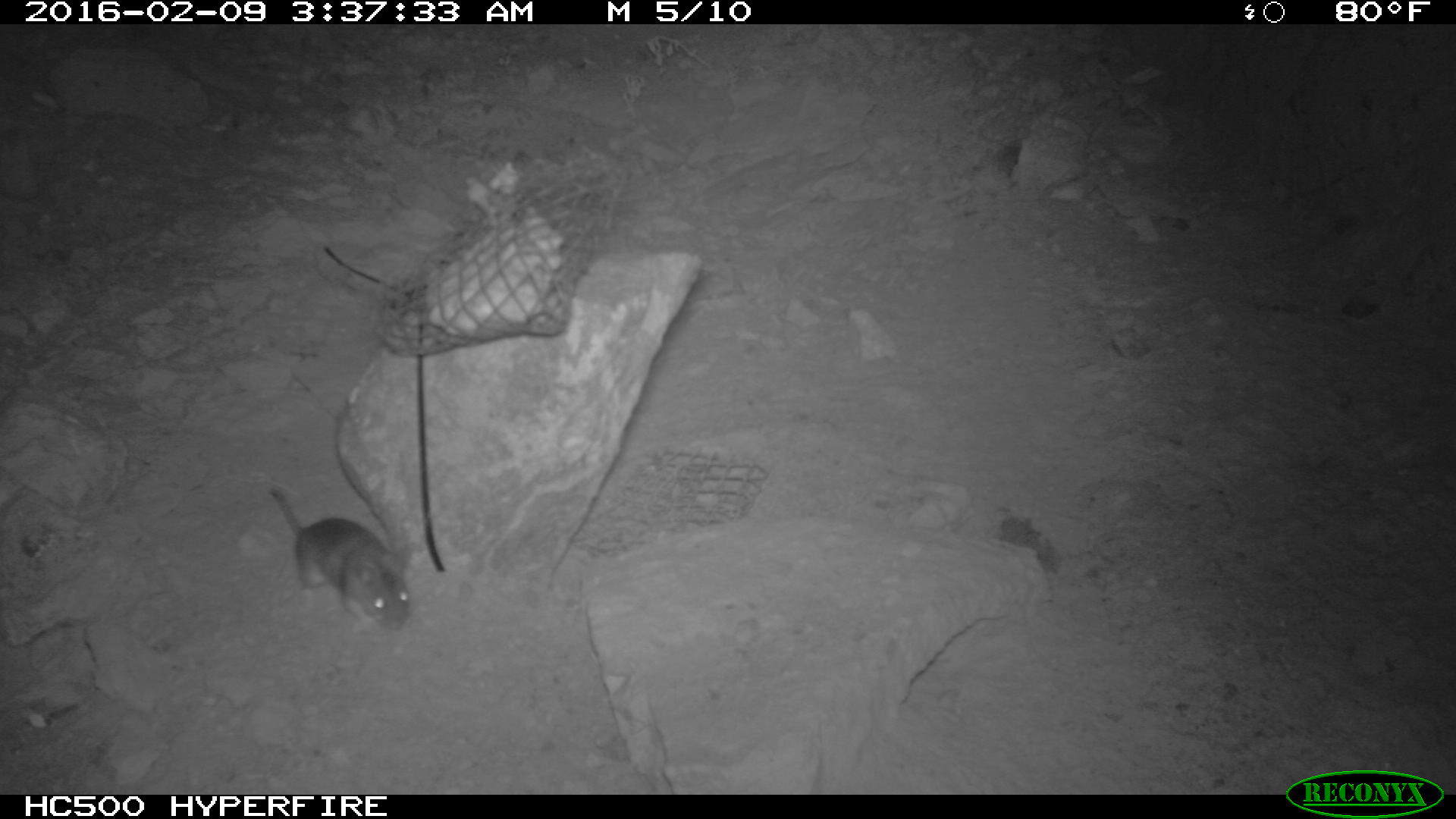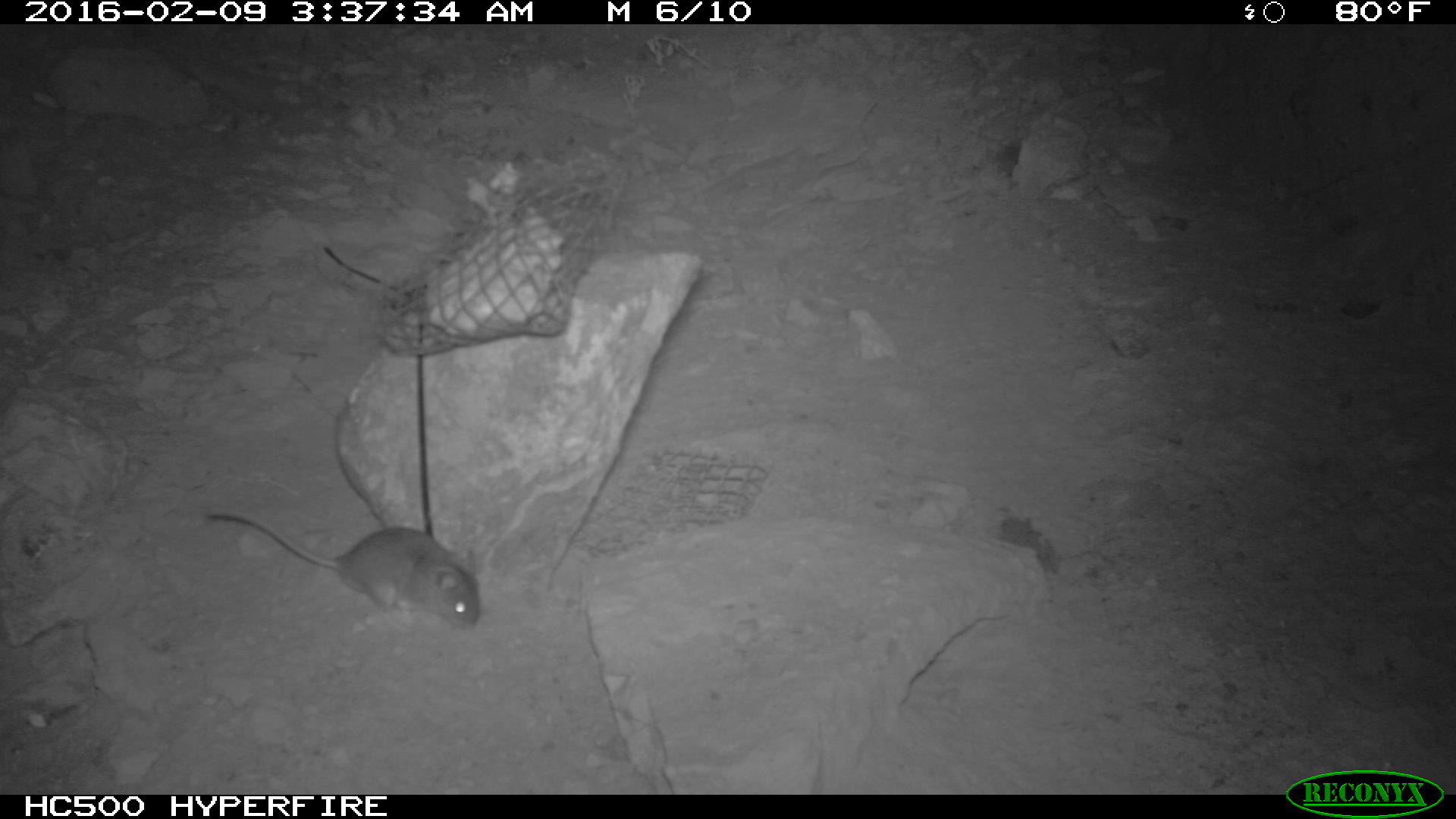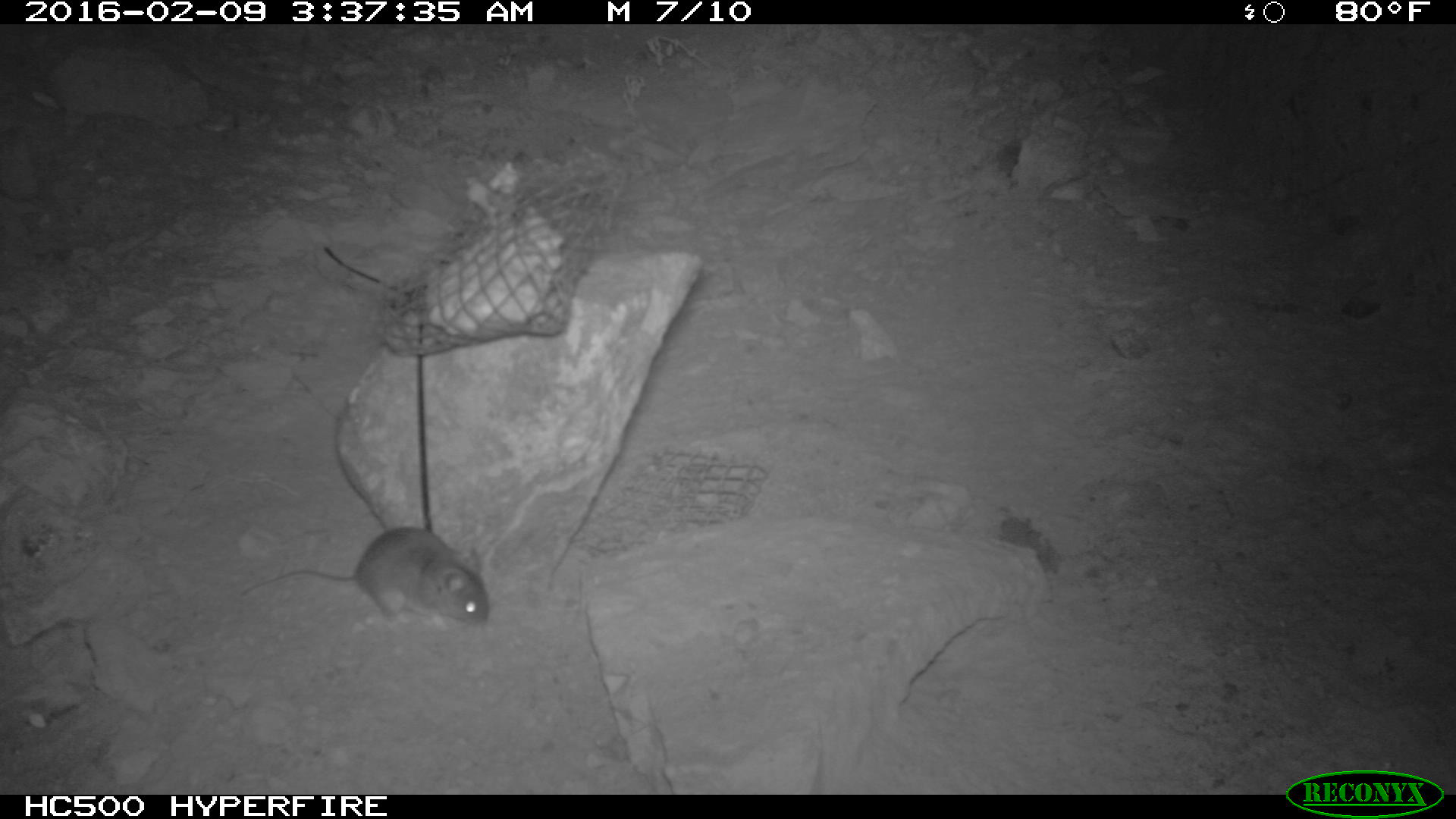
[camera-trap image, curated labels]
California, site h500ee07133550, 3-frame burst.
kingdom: Animalia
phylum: Chordata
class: Mammalia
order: Rodentia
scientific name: Rodentia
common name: rodent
Rodent (Rodentia).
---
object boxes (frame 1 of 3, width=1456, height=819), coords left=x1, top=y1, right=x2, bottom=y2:
rodent: left=265, top=479, right=414, bottom=633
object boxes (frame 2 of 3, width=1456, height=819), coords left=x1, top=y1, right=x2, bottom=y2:
rodent: left=206, top=510, right=481, bottom=629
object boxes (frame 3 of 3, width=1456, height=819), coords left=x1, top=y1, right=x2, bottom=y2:
rodent: left=236, top=526, right=488, bottom=640